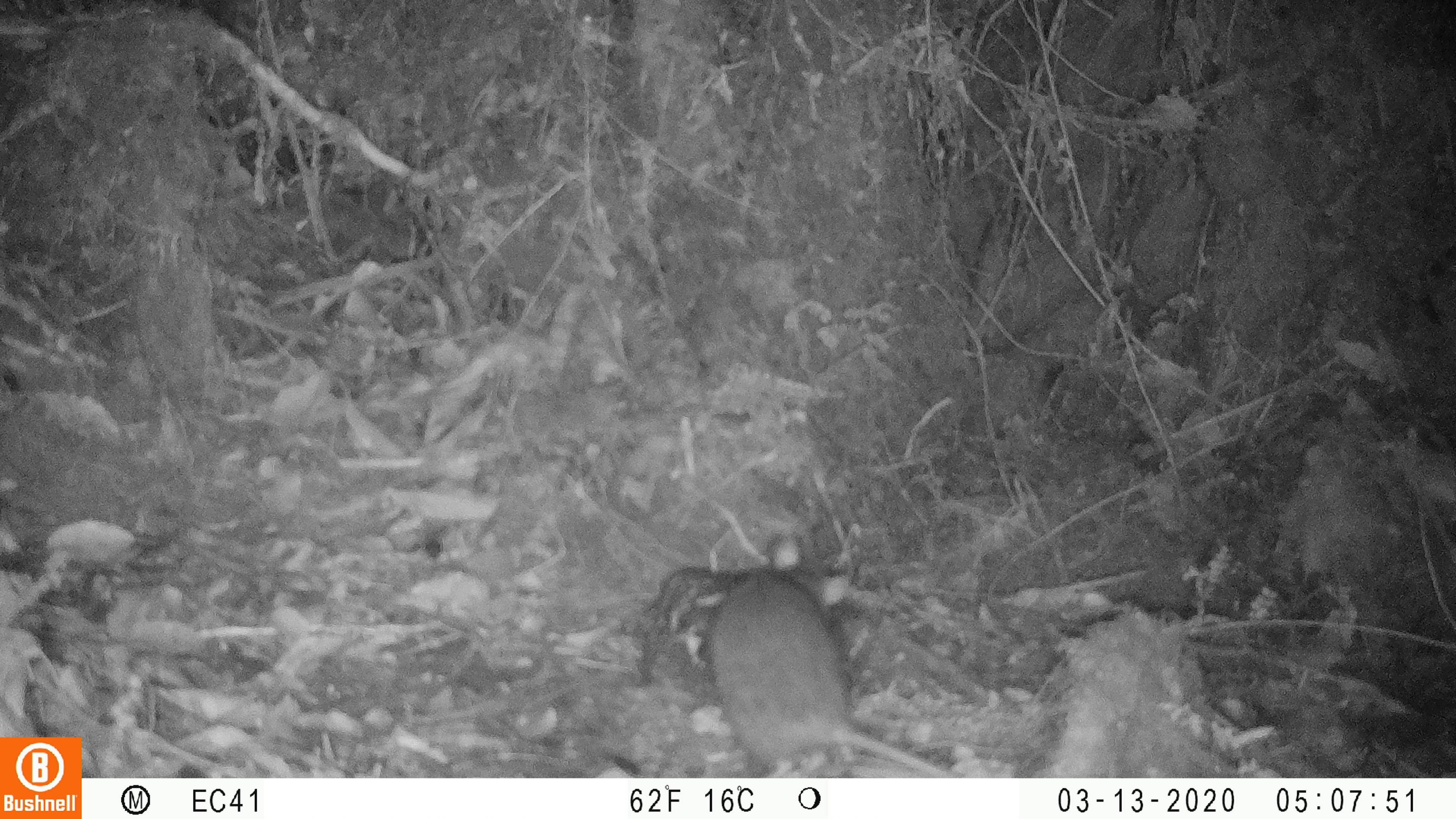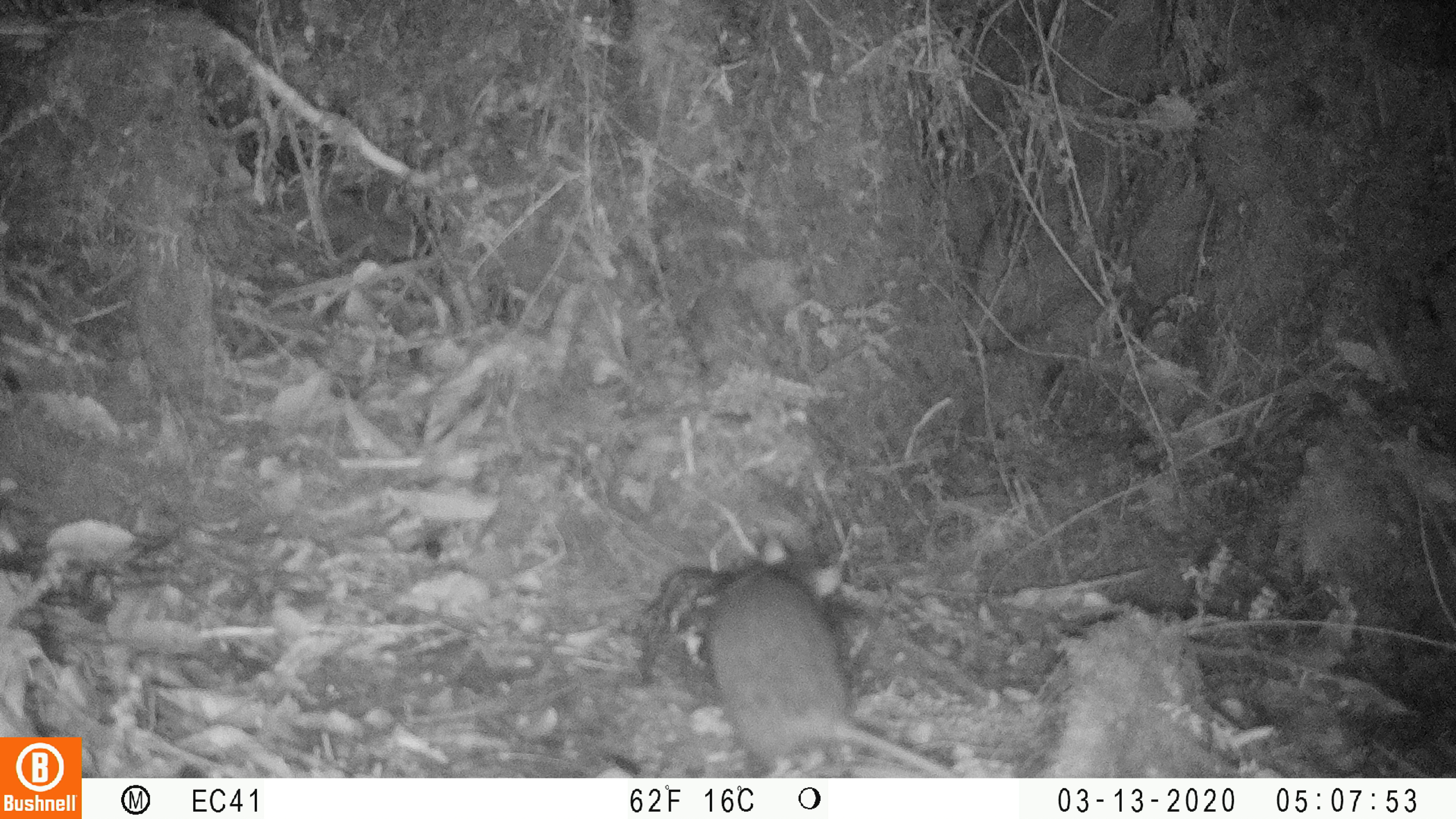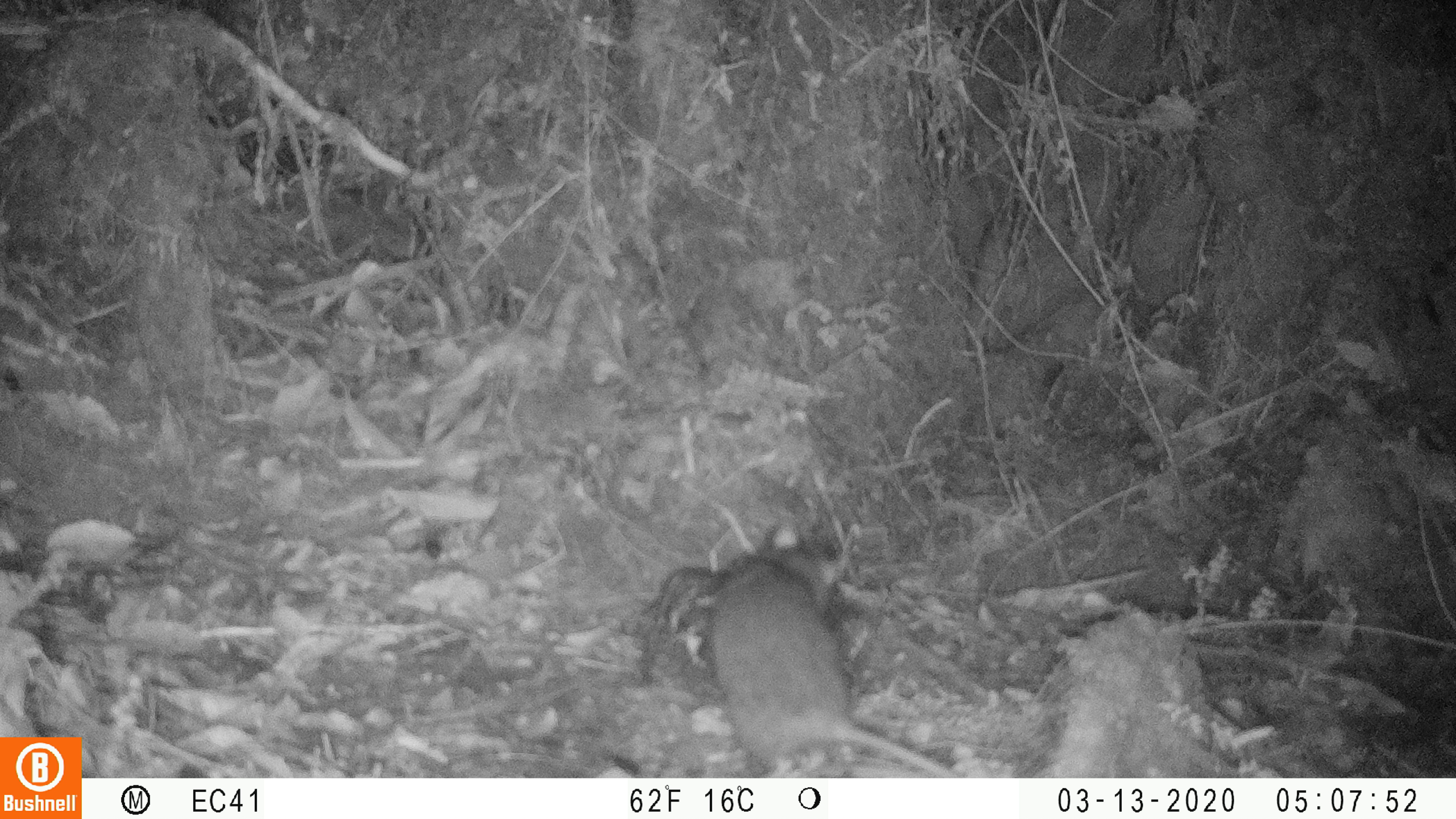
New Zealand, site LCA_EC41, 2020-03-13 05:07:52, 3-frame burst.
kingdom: Animalia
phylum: Chordata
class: Mammalia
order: Rodentia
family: Muridae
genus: Rattus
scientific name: Rattus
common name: rat